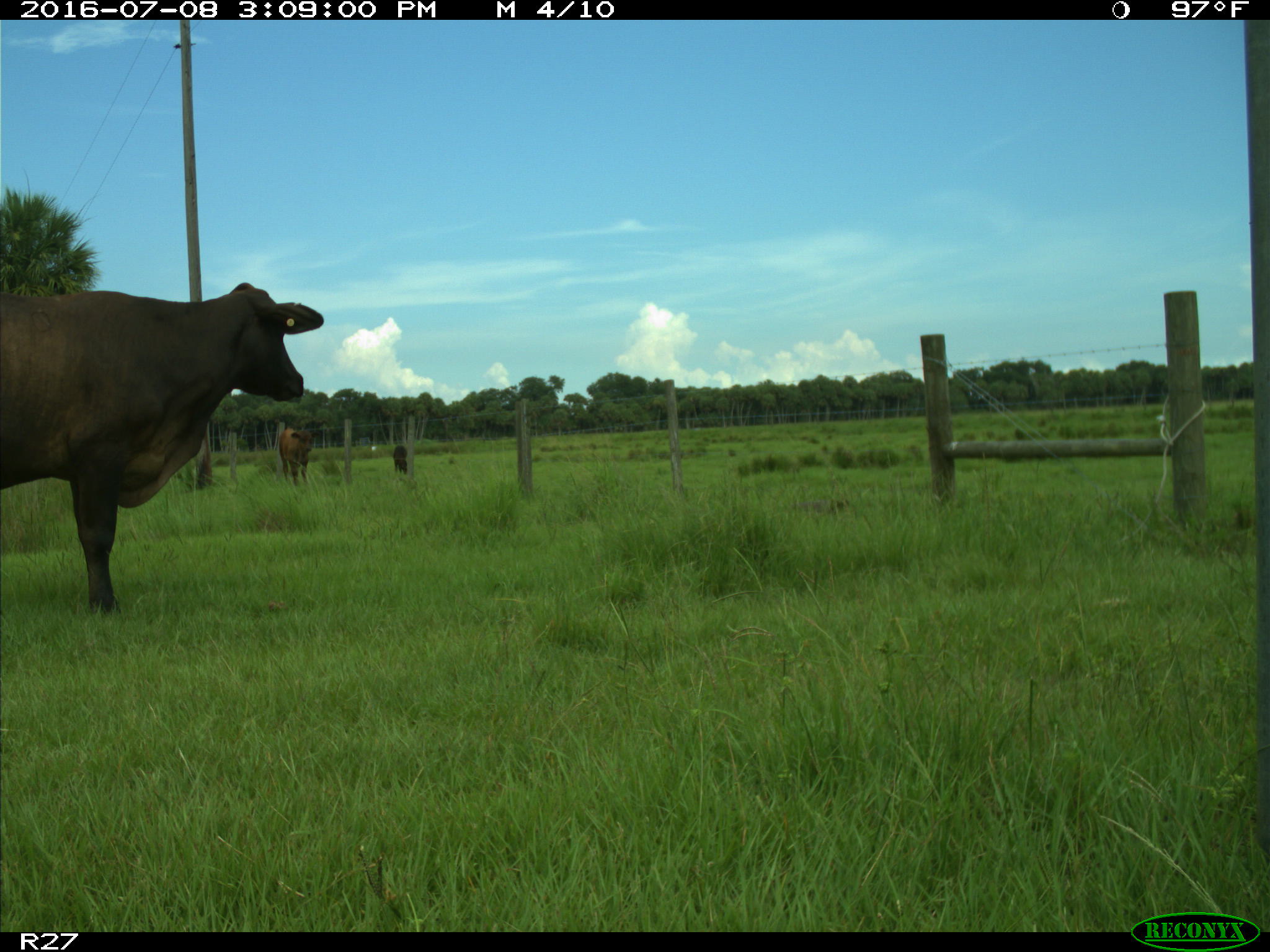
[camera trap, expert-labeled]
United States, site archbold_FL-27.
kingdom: Animalia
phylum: Chordata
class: Mammalia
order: Artiodactyla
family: Bovidae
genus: Bos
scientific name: Bos taurus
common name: domestic cow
Bos taurus (domestic cow).